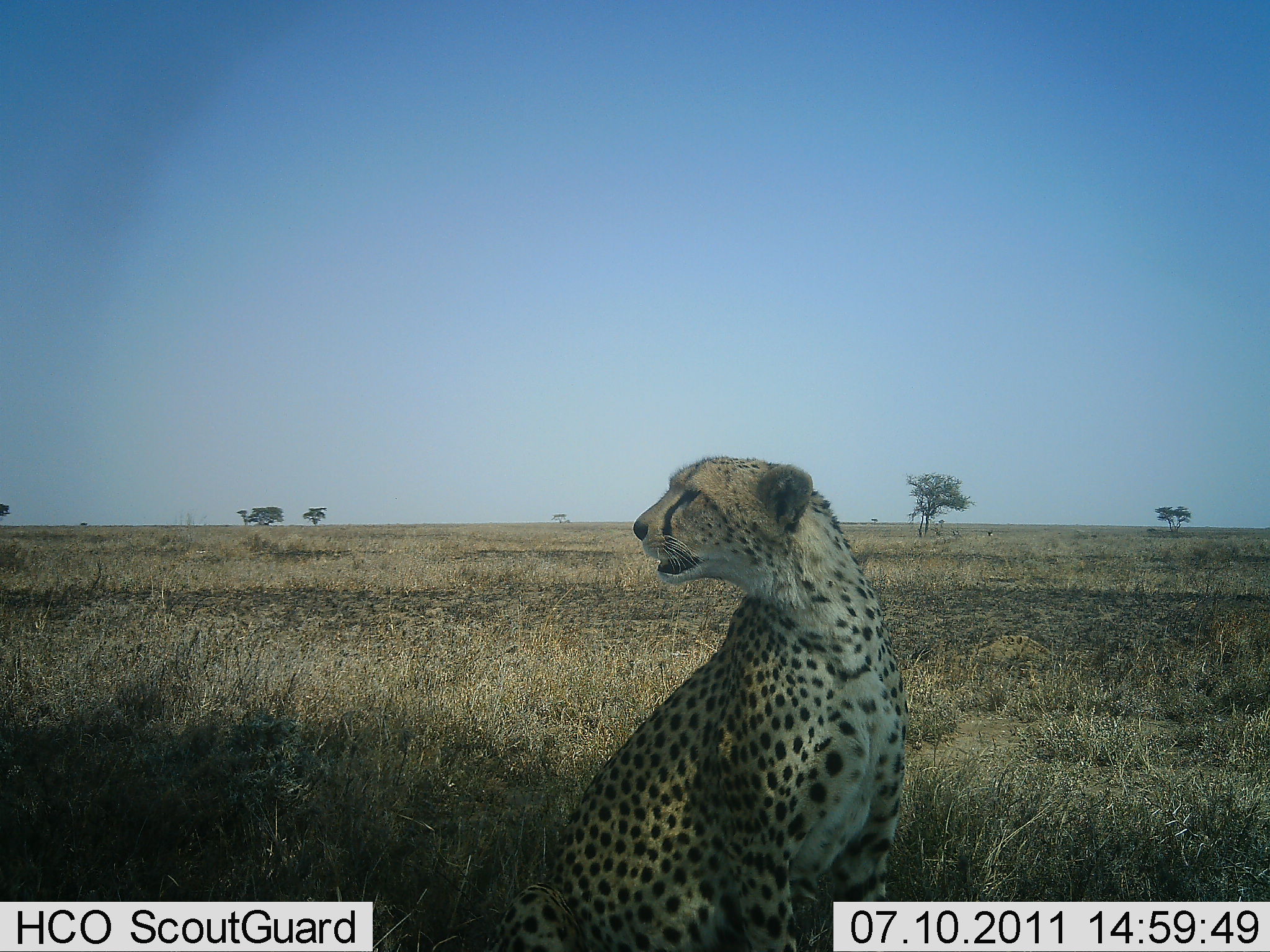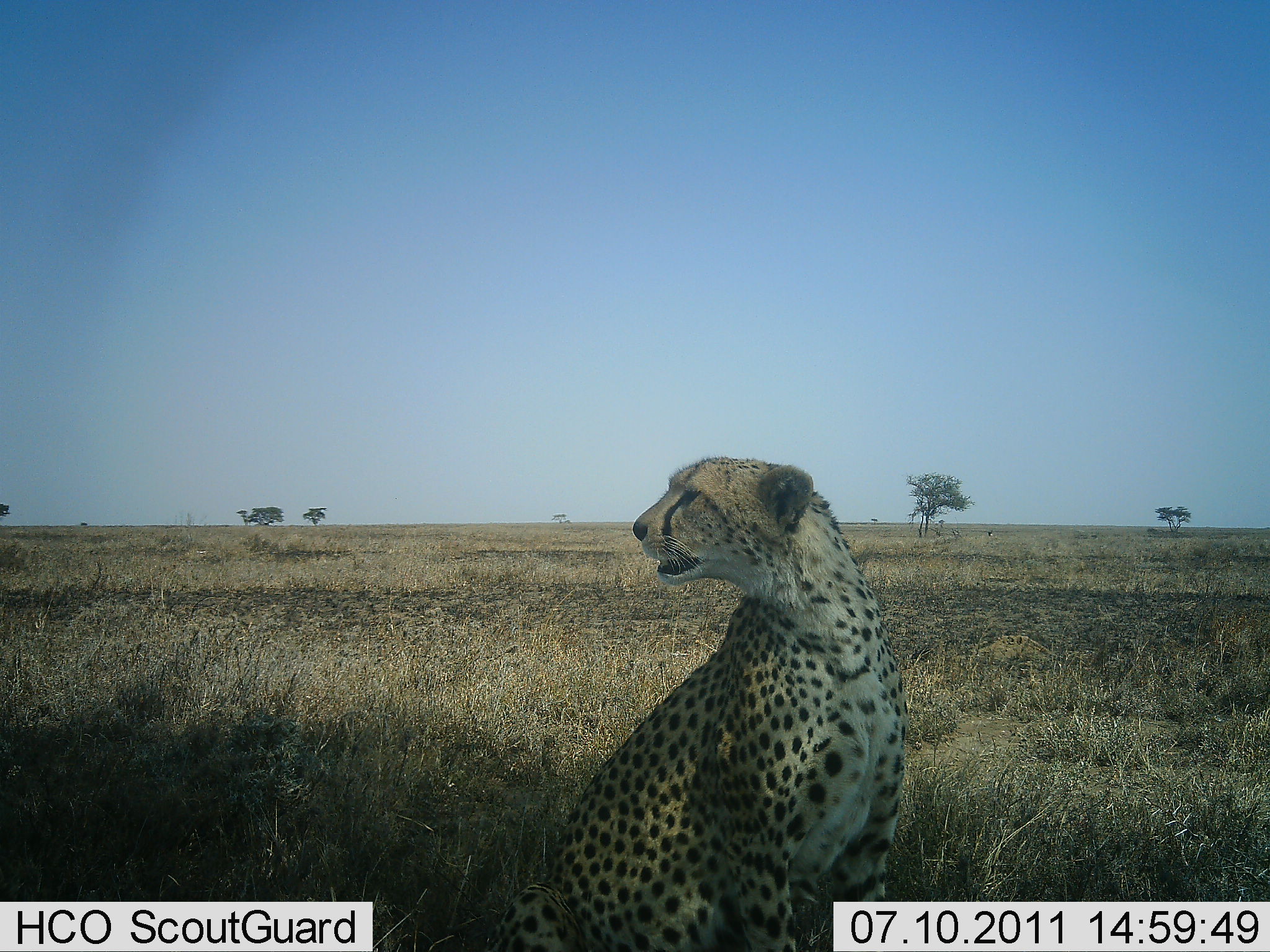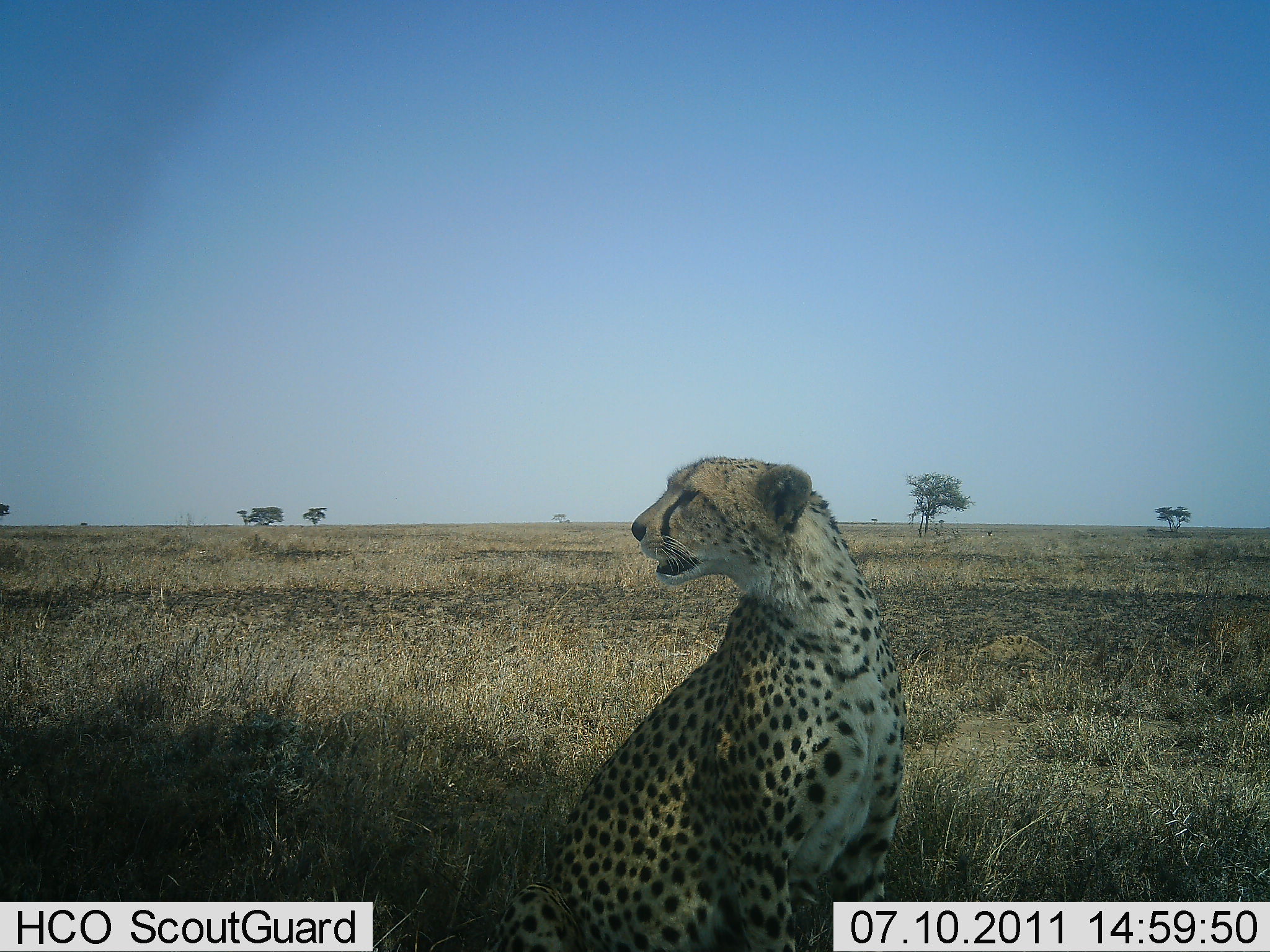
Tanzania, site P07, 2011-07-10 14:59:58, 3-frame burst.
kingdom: Animalia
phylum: Chordata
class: Mammalia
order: Carnivora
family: Felidae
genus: Acinonyx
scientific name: Acinonyx jubatus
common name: cheetah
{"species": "cheetah (Acinonyx jubatus)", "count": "1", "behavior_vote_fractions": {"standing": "0%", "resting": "100%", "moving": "0%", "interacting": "0%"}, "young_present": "0%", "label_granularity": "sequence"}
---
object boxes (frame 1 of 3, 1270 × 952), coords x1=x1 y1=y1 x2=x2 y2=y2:
animal: x1=481 y1=454 x2=910 y2=952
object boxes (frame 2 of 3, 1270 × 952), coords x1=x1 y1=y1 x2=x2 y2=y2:
animal: x1=495 y1=456 x2=915 y2=952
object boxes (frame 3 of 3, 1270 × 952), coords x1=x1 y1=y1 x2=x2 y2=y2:
animal: x1=483 y1=453 x2=909 y2=950